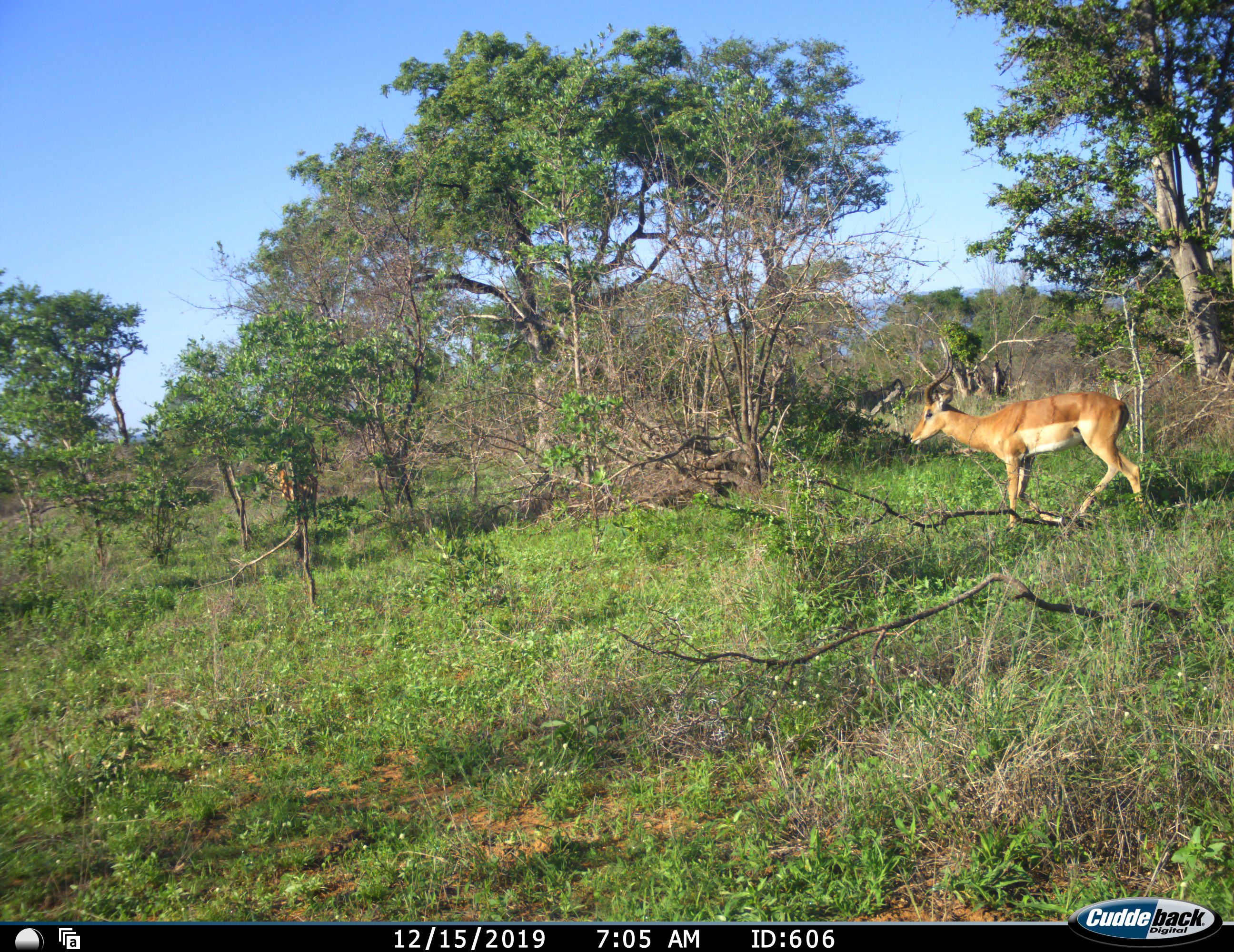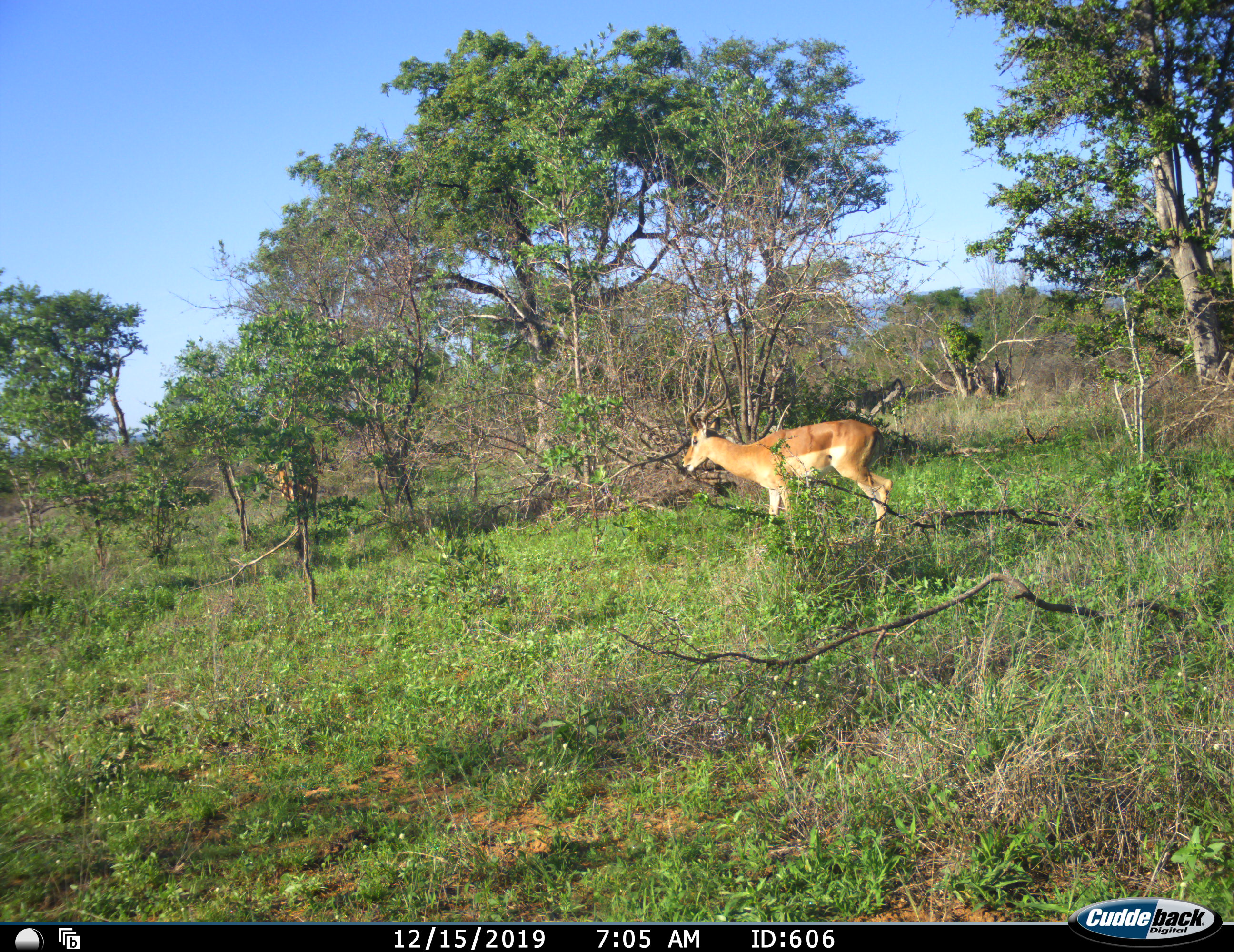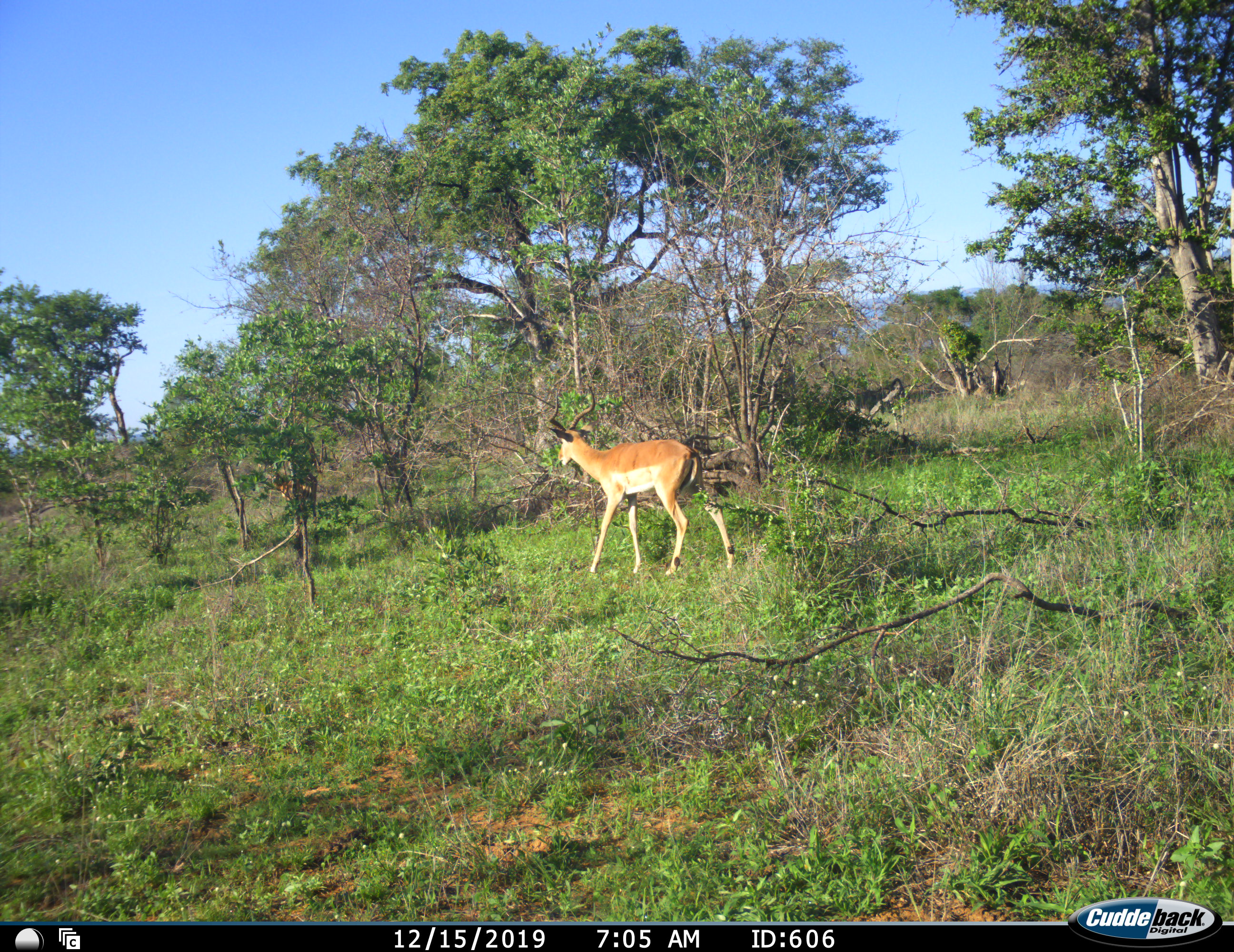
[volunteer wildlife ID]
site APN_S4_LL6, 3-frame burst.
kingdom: Animalia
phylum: Chordata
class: Mammalia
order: Artiodactyla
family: Bovidae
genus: Aepyceros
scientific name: Aepyceros melampus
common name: impala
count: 1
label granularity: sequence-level